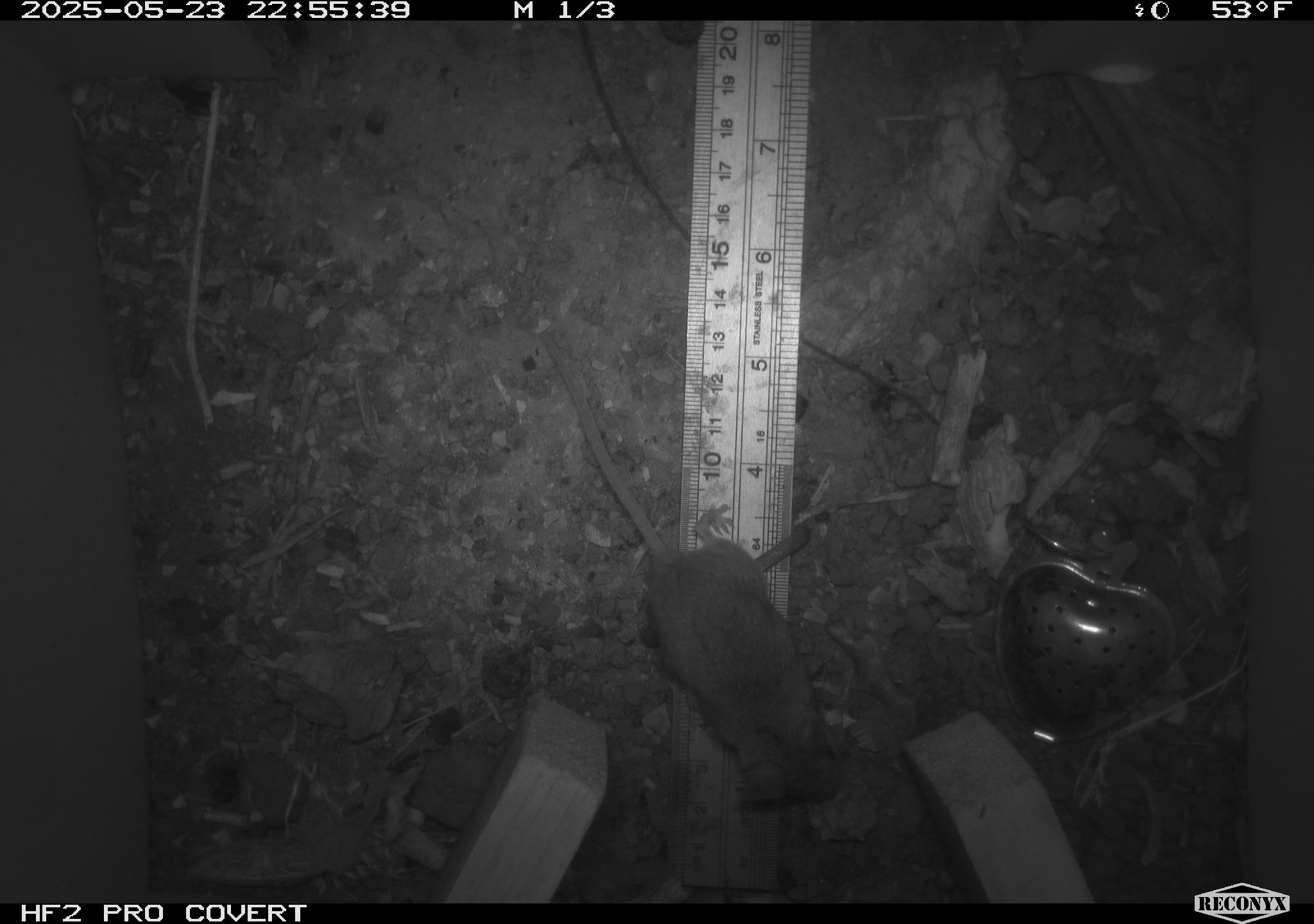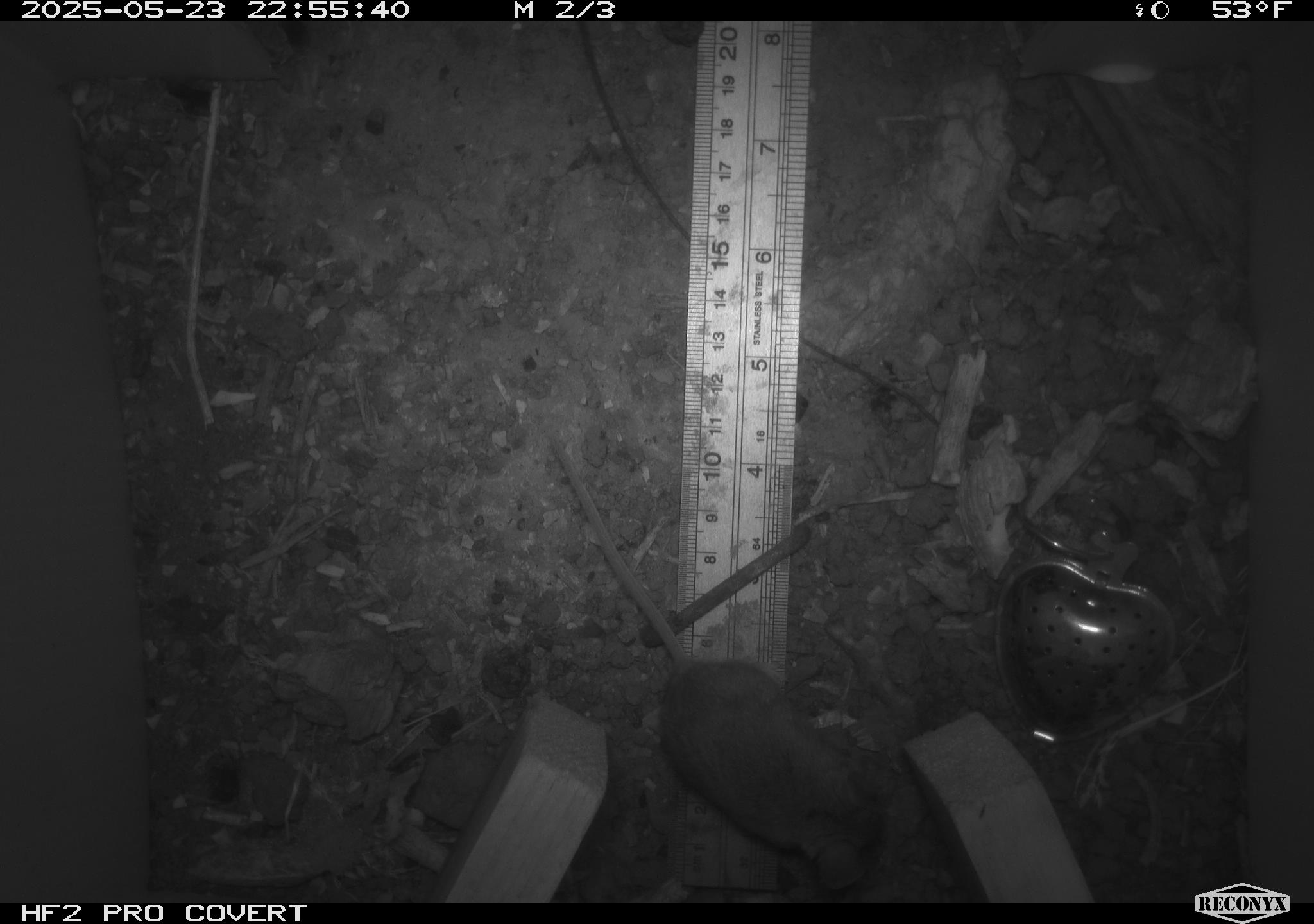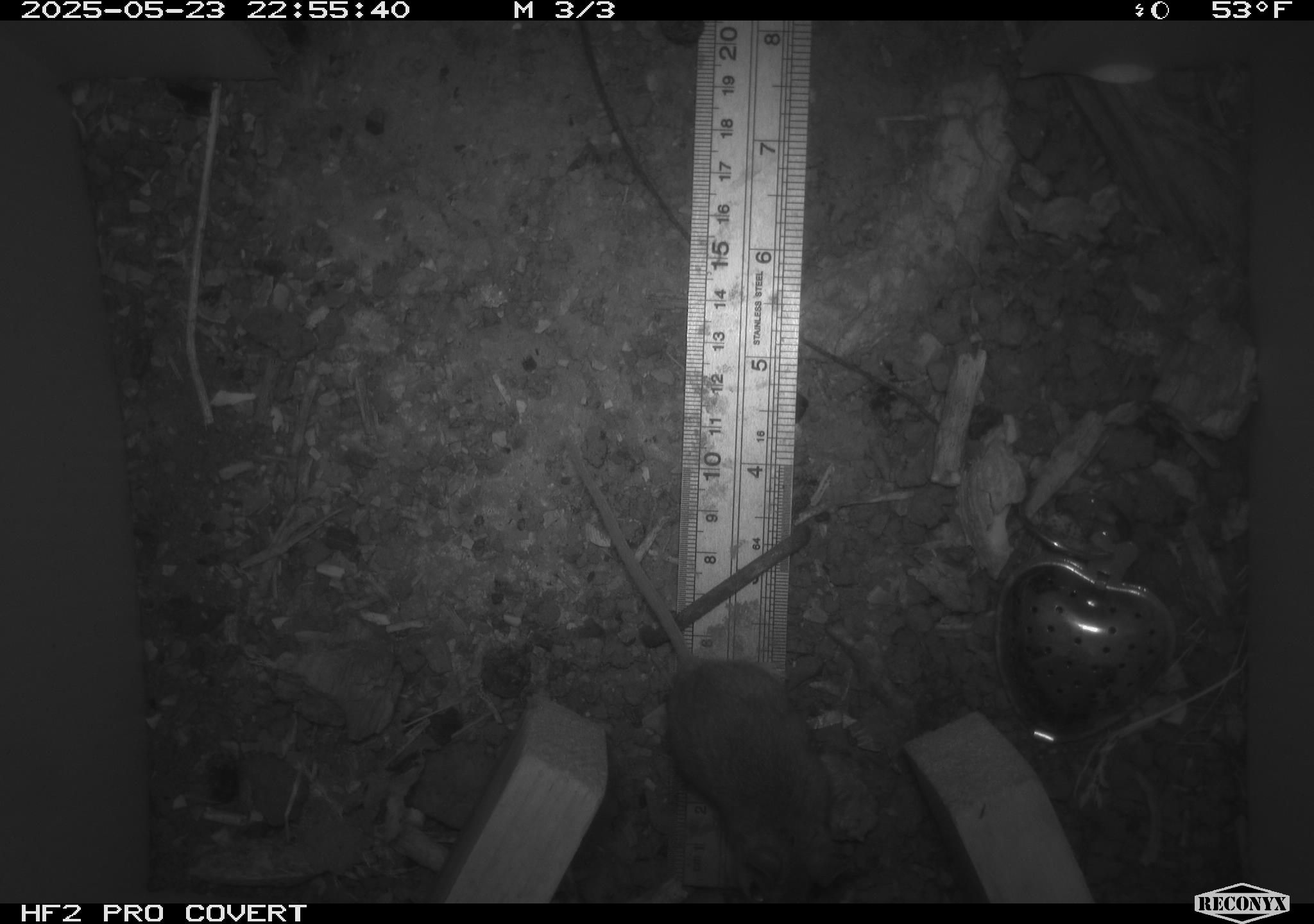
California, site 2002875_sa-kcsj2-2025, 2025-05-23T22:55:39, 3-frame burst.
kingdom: Animalia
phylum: Chordata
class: Mammalia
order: Rodentia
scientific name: Rodentia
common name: rodent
Rodent (Rodentia).